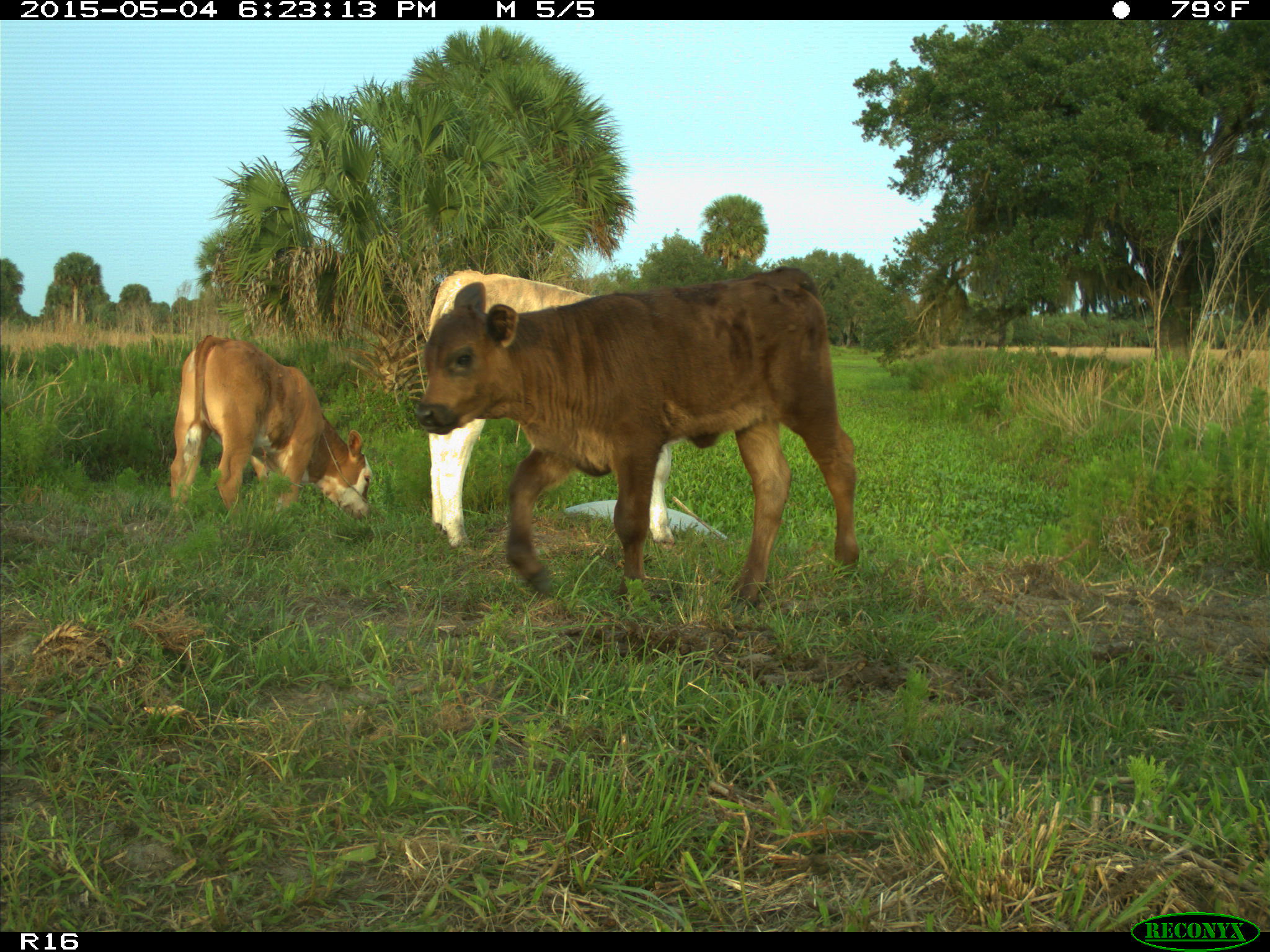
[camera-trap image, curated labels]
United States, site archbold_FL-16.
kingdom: Animalia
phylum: Chordata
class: Mammalia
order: Artiodactyla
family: Bovidae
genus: Bos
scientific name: Bos taurus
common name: domestic cow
Bos taurus (domestic cow).